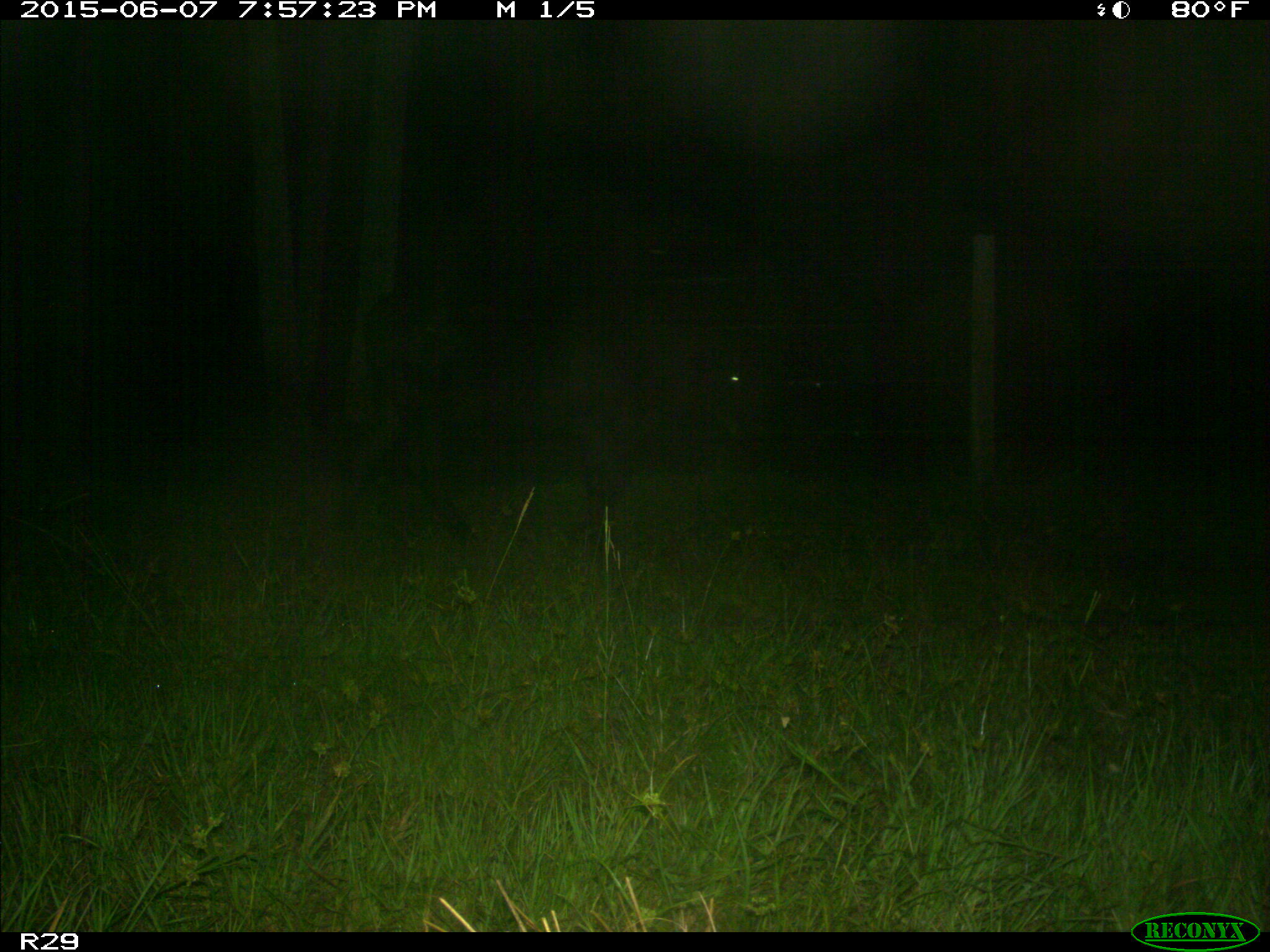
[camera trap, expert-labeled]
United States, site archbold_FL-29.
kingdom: Animalia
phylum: Chordata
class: Mammalia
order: Artiodactyla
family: Bovidae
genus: Bos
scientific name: Bos taurus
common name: domestic cow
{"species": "Bos taurus (domestic cow)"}